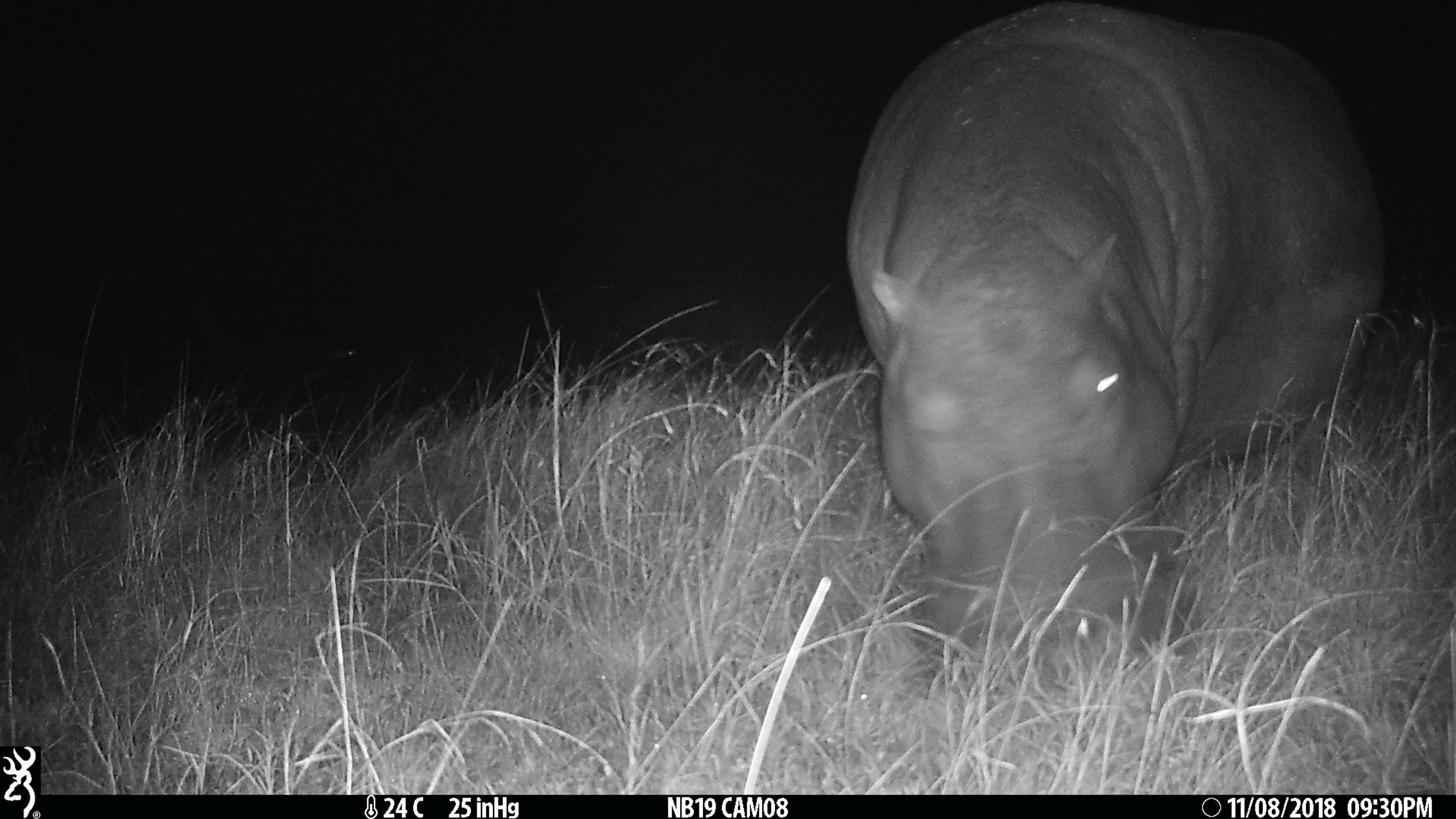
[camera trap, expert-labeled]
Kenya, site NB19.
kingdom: Animalia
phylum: Chordata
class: Mammalia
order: Artiodactyla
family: Hippopotamidae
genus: Hippopotamus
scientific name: Hippopotamus amphibius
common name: hippopotamus